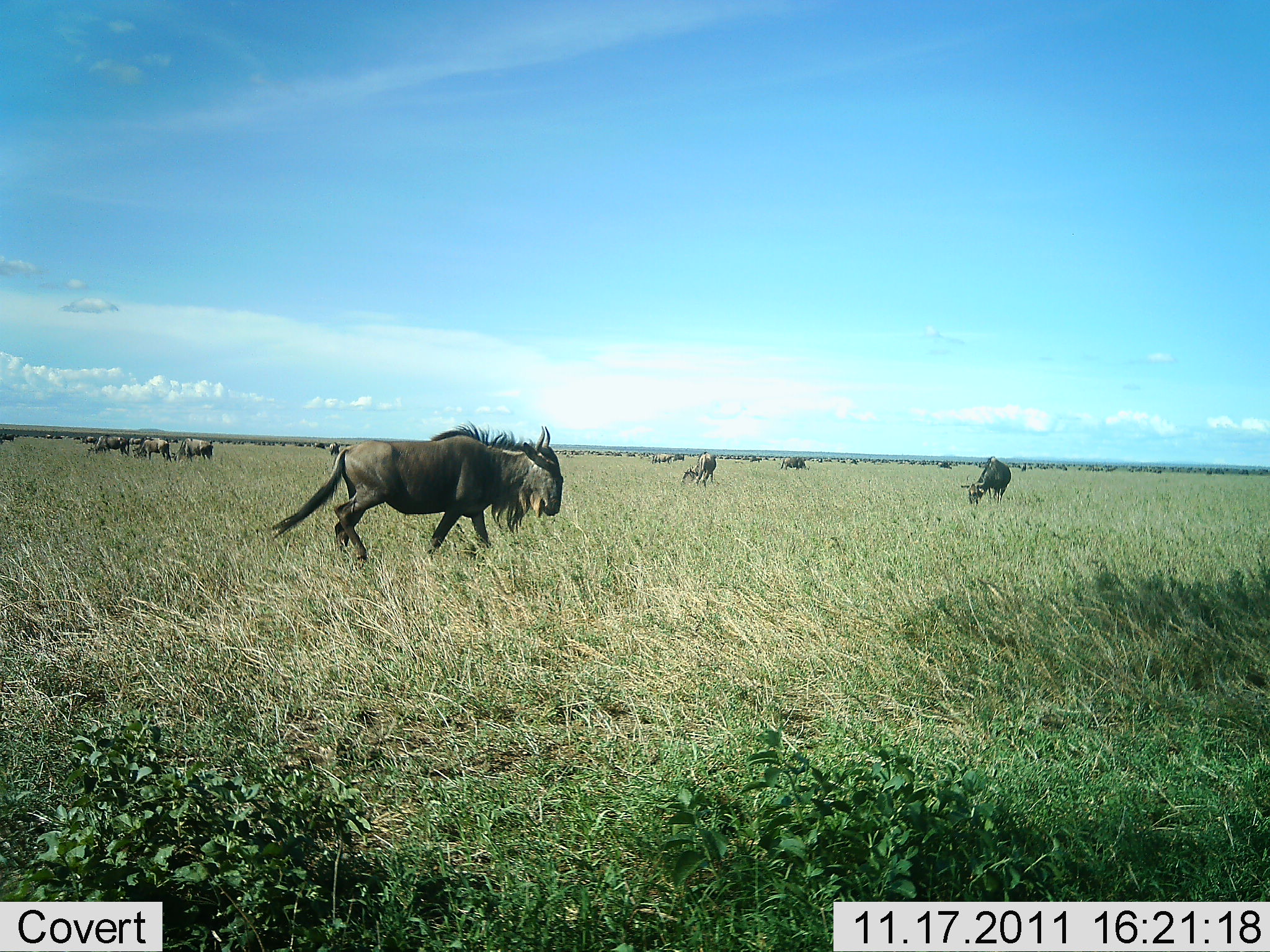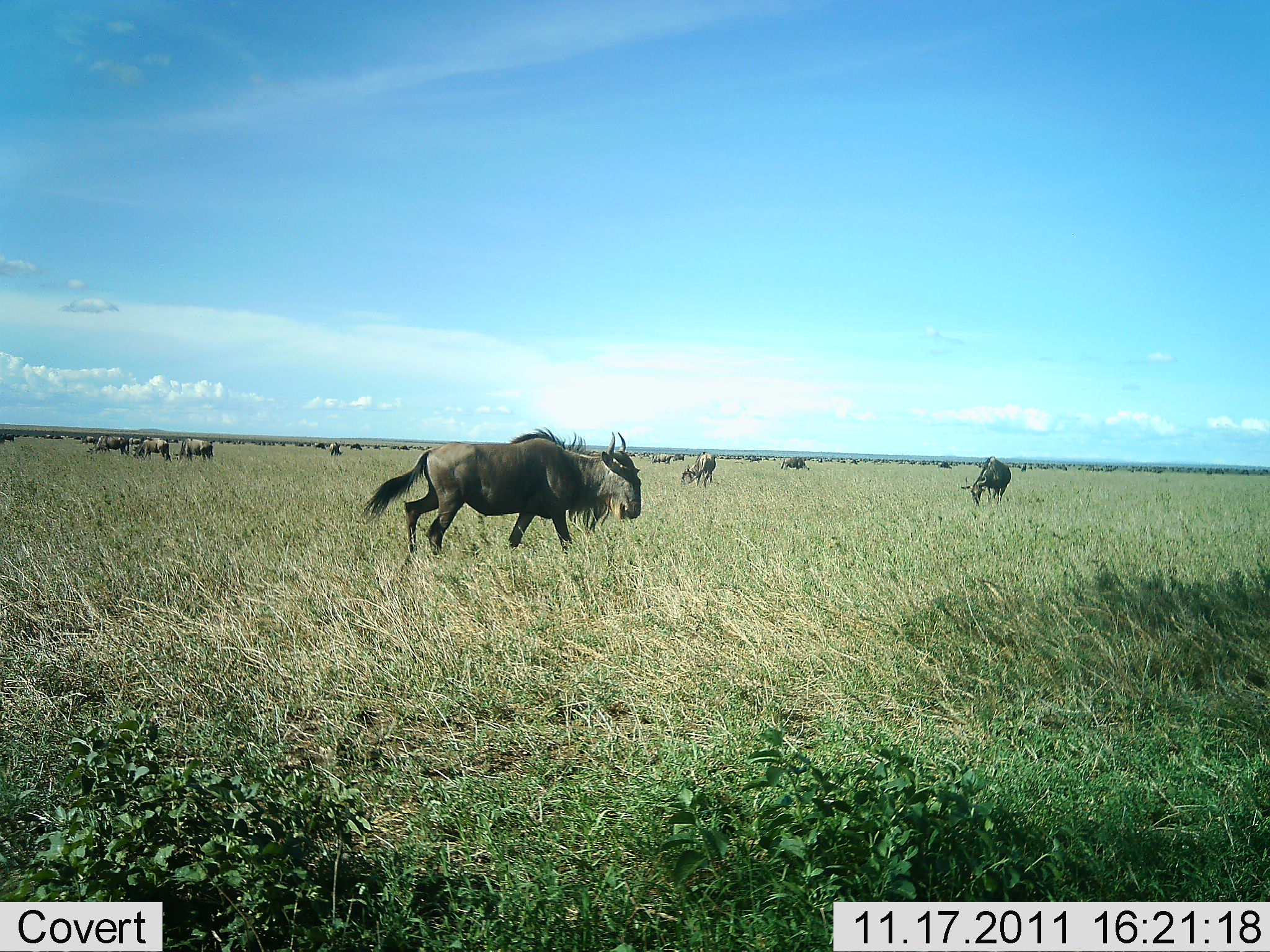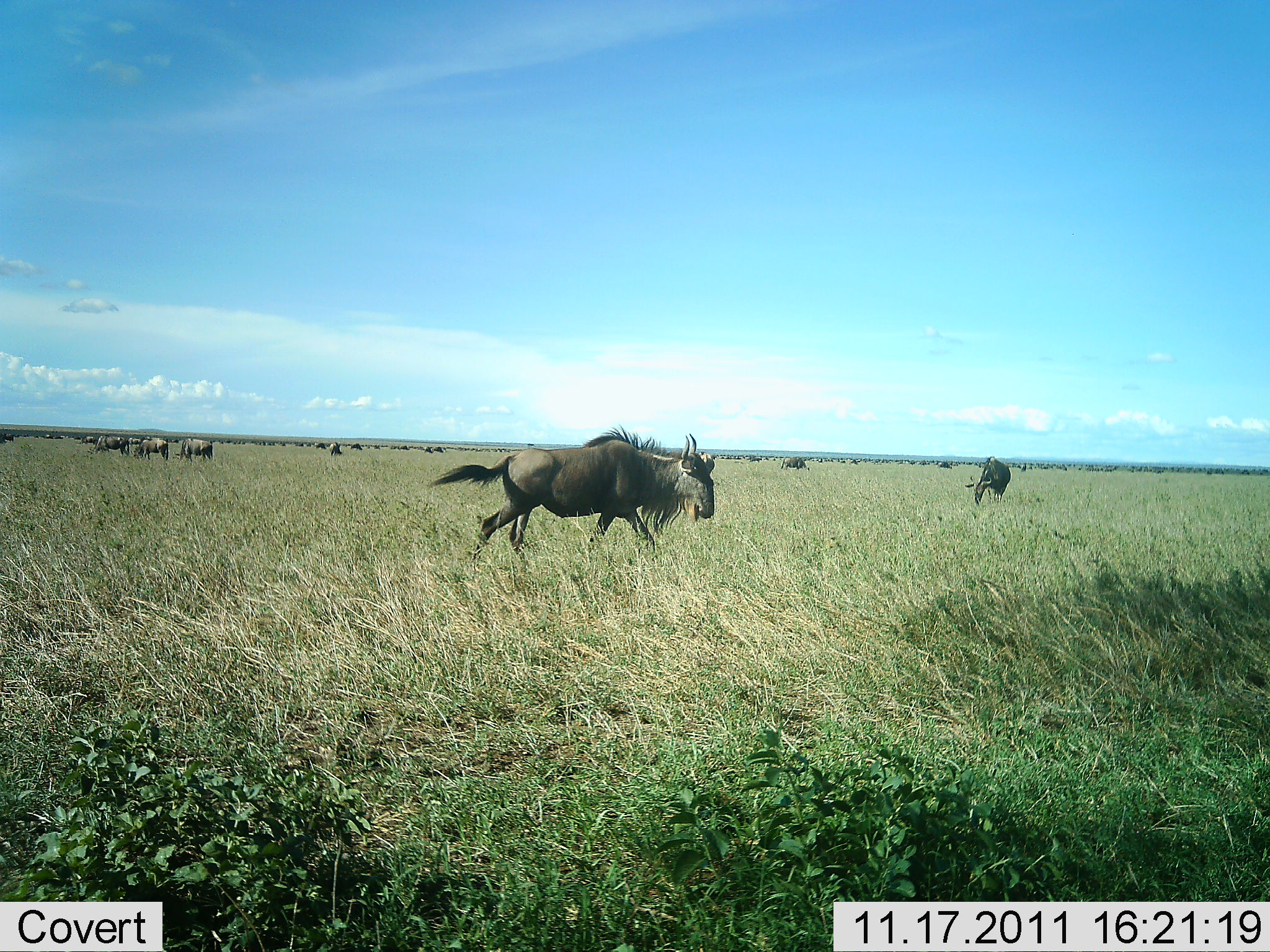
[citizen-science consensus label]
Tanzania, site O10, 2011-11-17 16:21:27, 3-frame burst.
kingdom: Animalia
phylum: Chordata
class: Mammalia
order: Artiodactyla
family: Bovidae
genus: Connochaetes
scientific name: Connochaetes taurinus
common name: blue wildebeest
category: wildebeest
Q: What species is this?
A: Wildebeest (blue wildebeest) (Connochaetes taurinus).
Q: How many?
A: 11-50.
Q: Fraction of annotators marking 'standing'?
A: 29%.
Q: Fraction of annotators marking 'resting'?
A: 7%.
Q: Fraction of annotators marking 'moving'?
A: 93%.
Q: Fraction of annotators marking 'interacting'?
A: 0%.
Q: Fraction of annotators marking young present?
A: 14%.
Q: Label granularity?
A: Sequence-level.